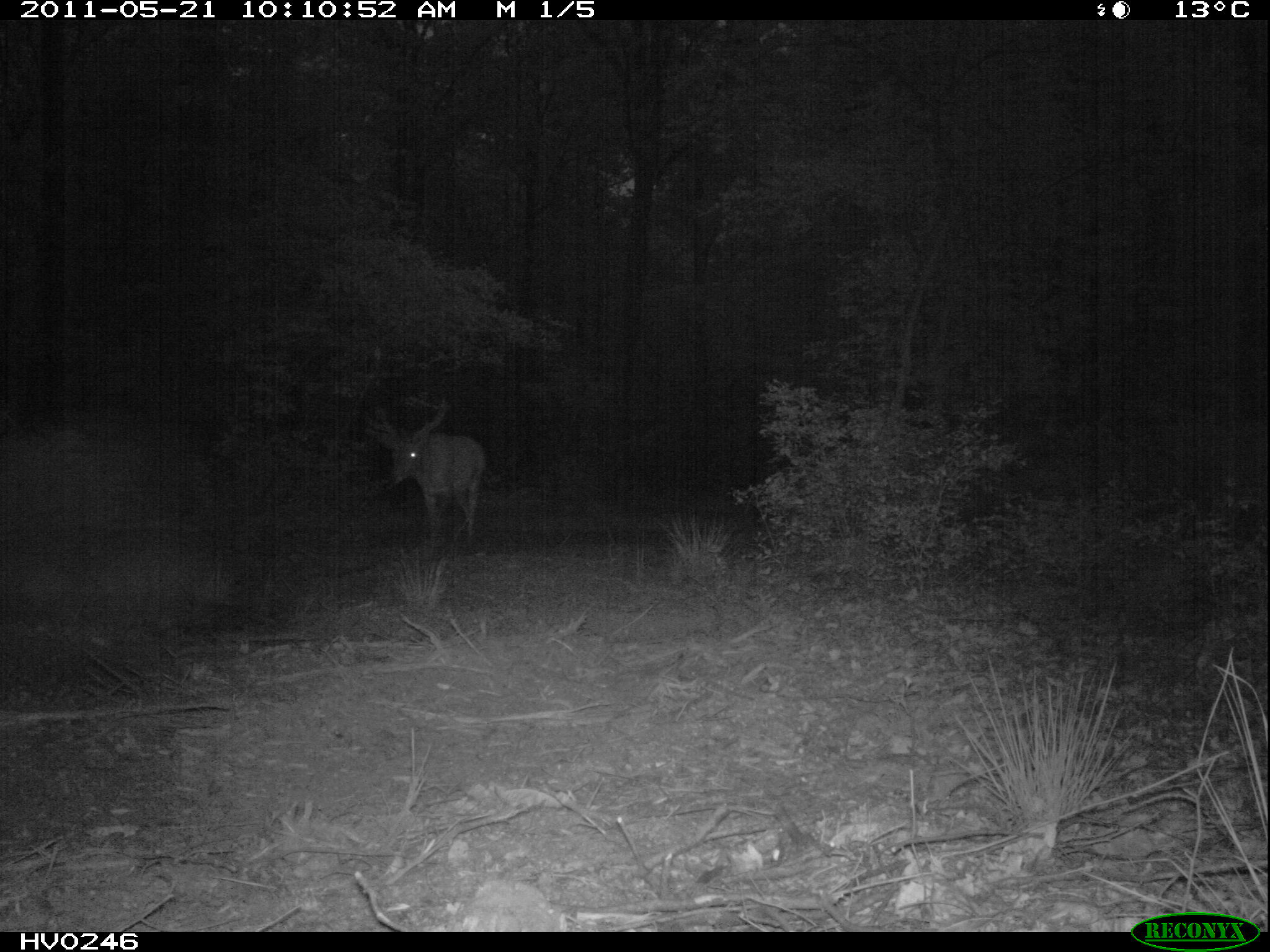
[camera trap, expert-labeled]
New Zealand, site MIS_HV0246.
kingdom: Animalia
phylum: Chordata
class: Mammalia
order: Artiodactyla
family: Cervidae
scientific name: Cervidae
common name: deer